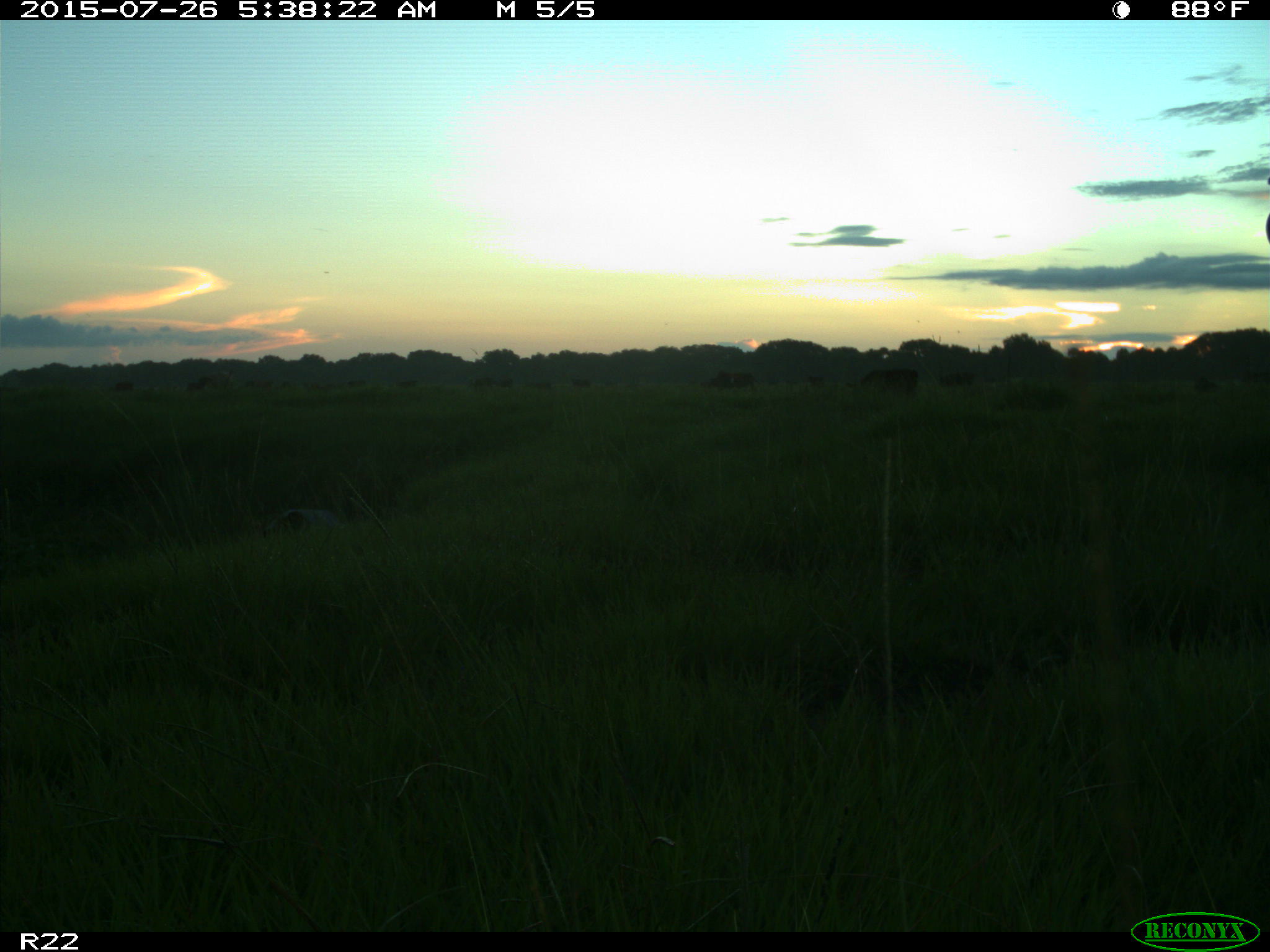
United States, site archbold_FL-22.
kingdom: Animalia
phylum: Chordata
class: Mammalia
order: Artiodactyla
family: Bovidae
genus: Bos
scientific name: Bos taurus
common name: domestic cow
Bos taurus (domestic cow).